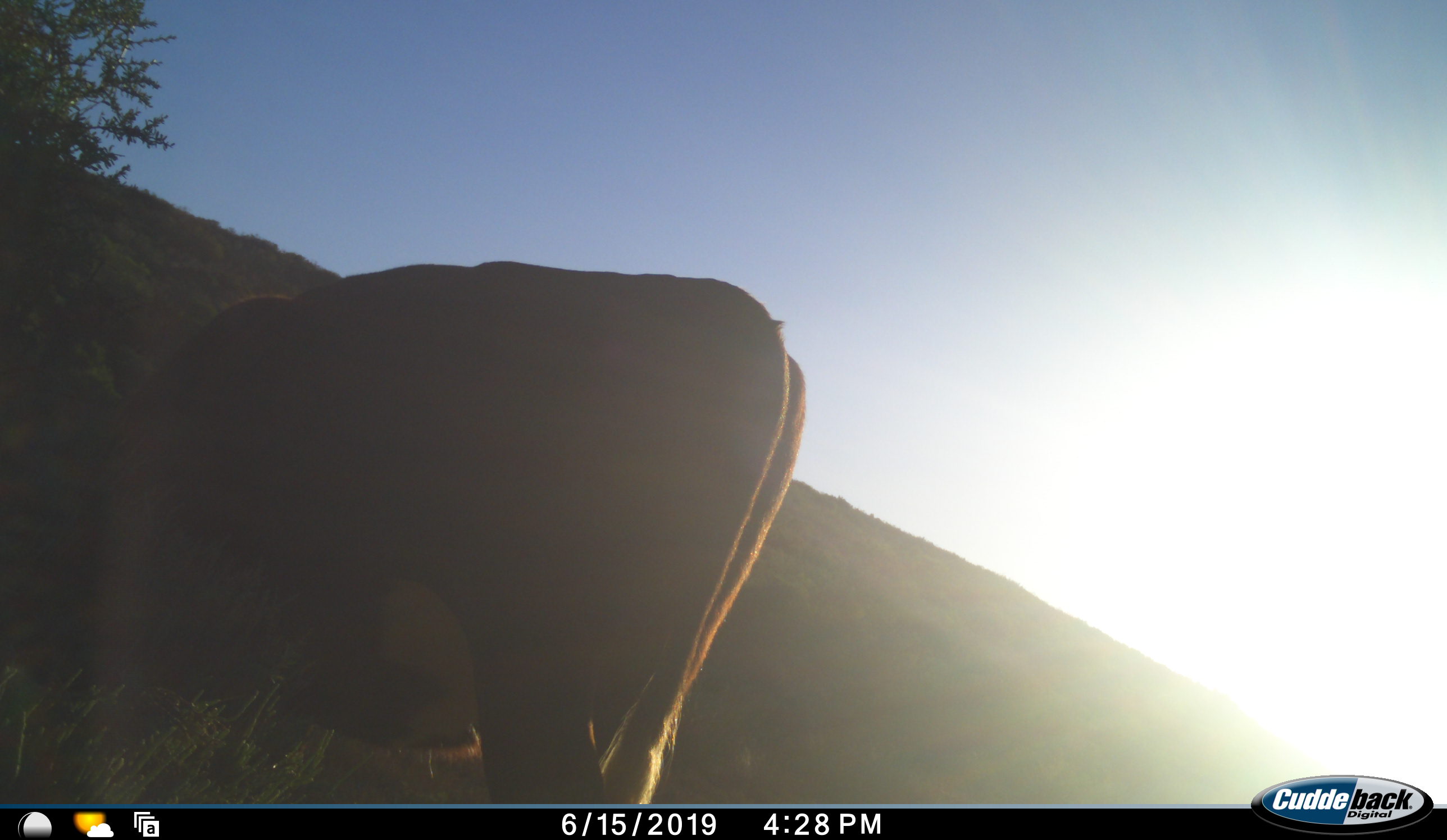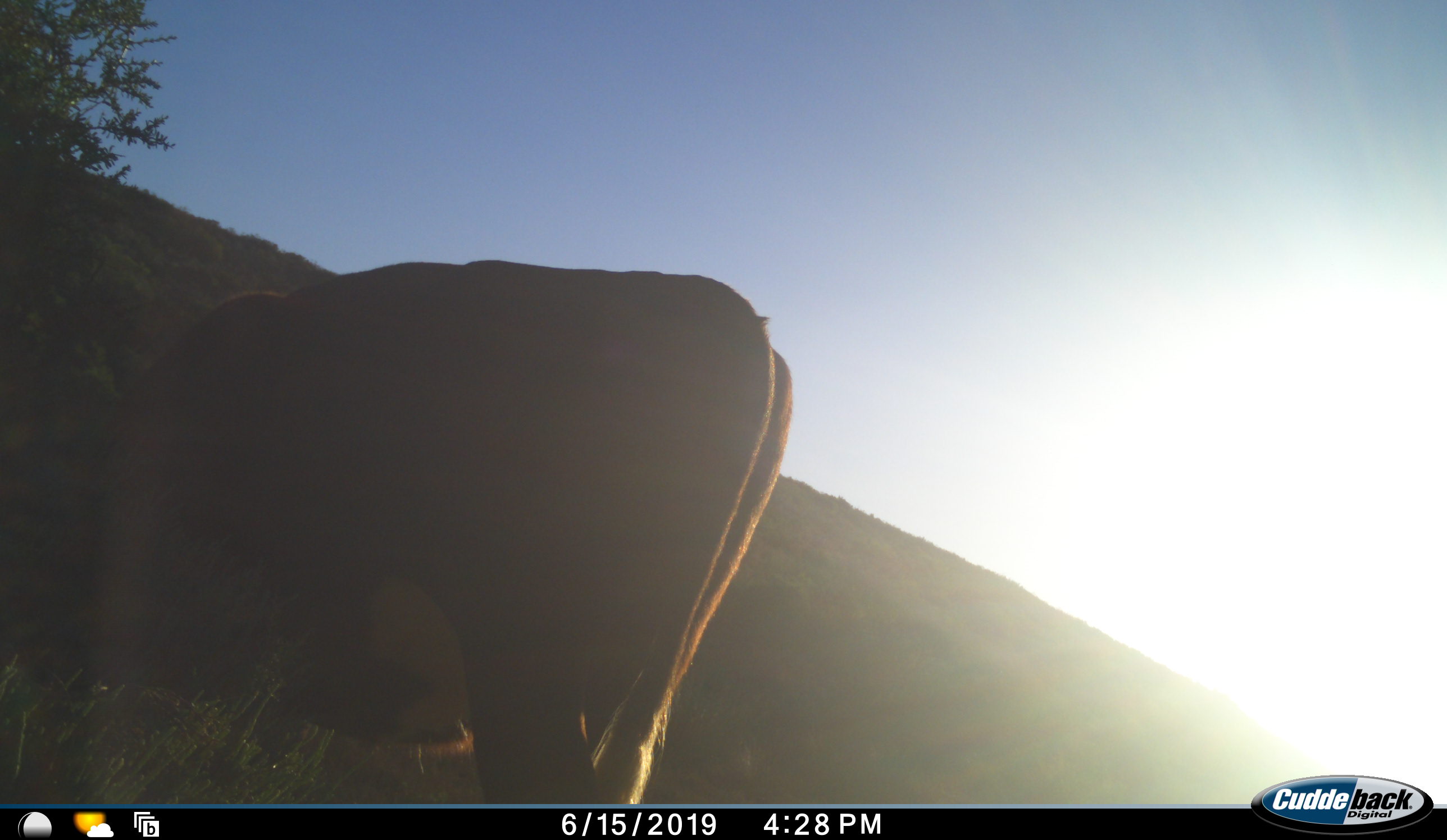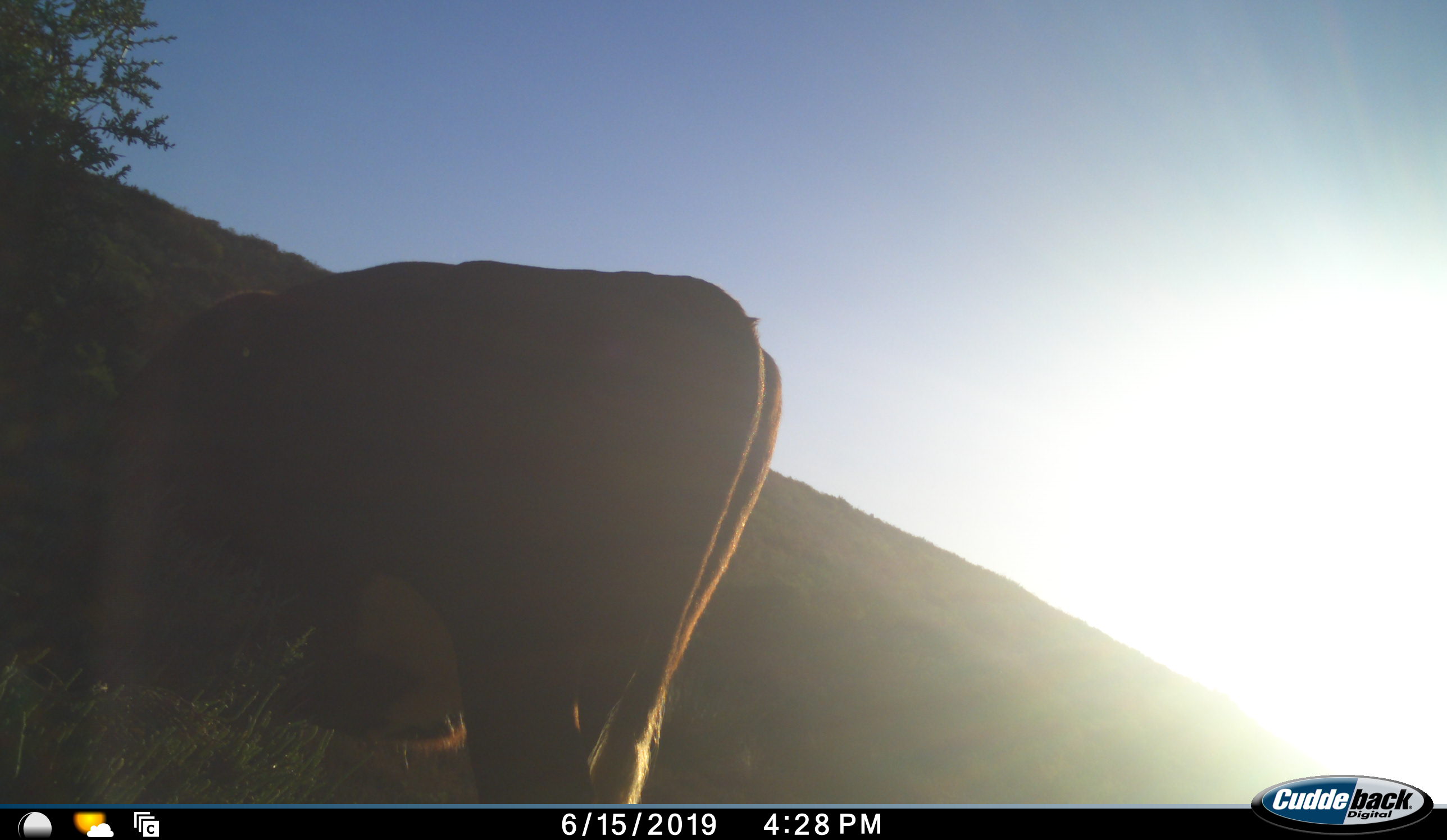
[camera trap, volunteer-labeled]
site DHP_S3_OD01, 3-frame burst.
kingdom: Animalia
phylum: Chordata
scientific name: Vertebrata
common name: domestic animal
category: domesticanimal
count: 1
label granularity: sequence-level